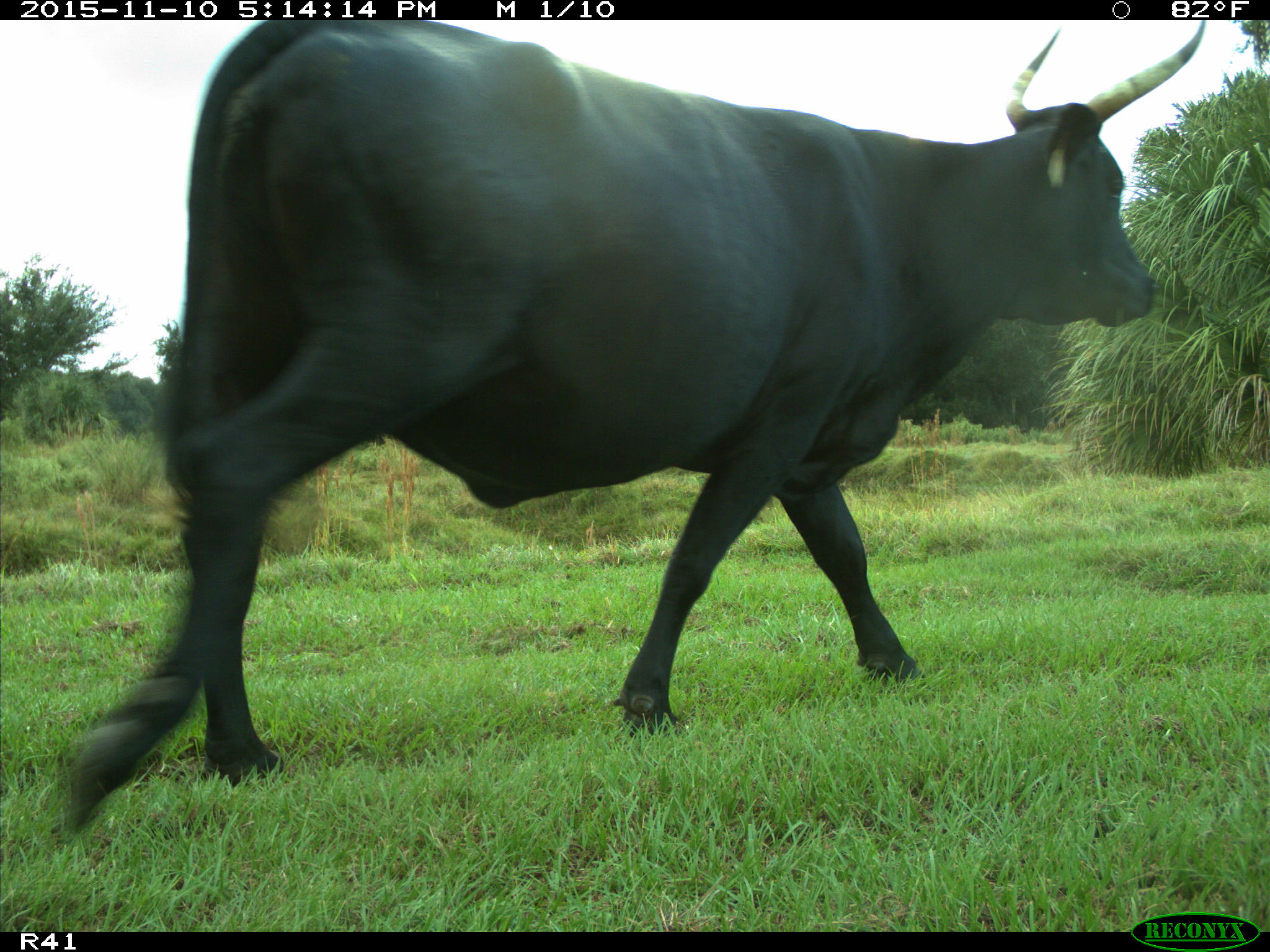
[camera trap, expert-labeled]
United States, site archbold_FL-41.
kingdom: Animalia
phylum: Chordata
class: Mammalia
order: Artiodactyla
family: Bovidae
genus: Bos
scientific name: Bos taurus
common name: domestic cow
Bos taurus (domestic cow).